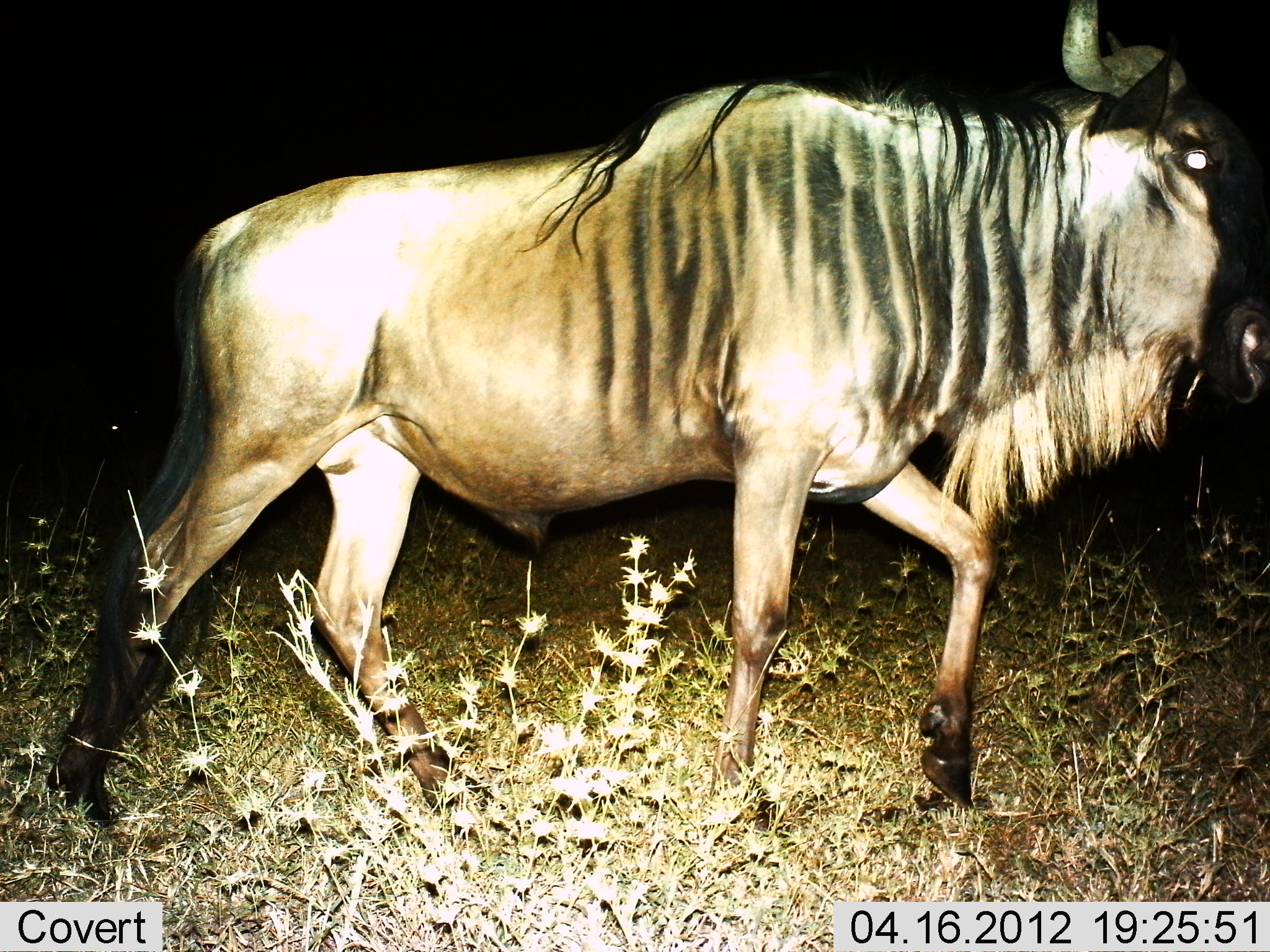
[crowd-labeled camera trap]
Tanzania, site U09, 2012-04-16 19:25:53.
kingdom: Animalia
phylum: Chordata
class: Mammalia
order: Artiodactyla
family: Bovidae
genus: Connochaetes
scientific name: Connochaetes taurinus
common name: blue wildebeest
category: wildebeest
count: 1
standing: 12%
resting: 0%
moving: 88%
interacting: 0%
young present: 0%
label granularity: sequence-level